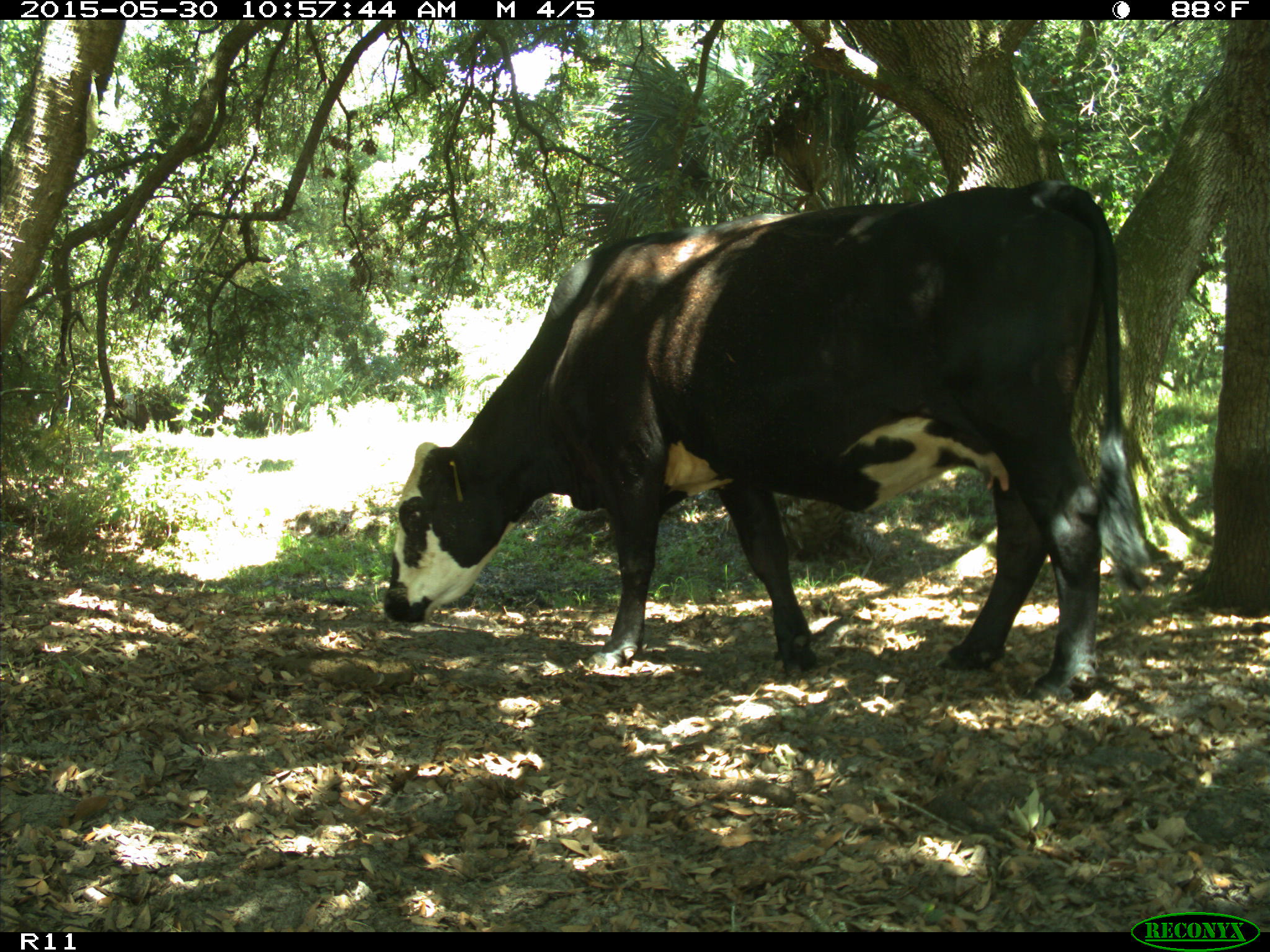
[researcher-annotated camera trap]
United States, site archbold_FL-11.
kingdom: Animalia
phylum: Chordata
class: Mammalia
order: Artiodactyla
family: Bovidae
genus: Bos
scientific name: Bos taurus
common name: domestic cow